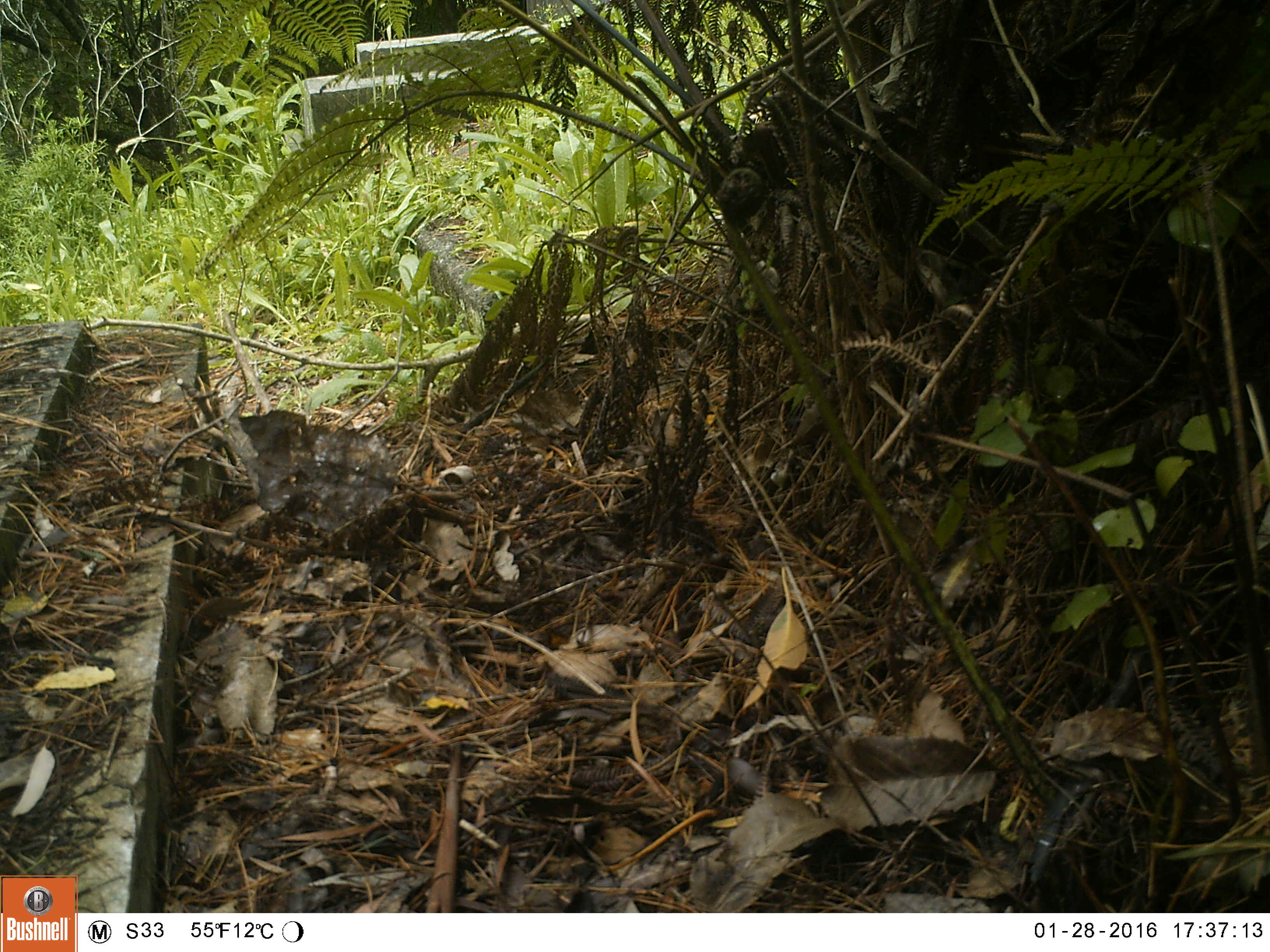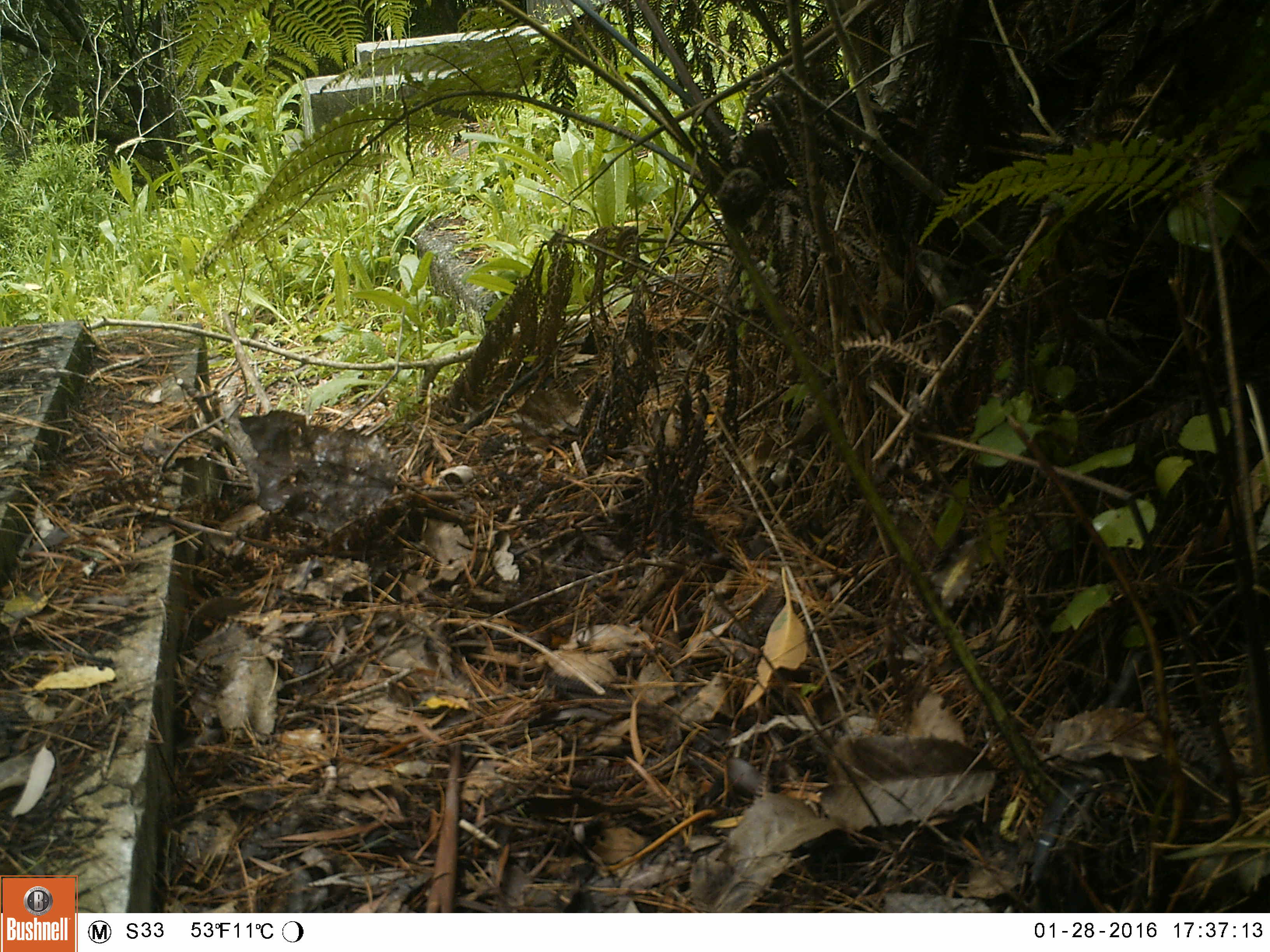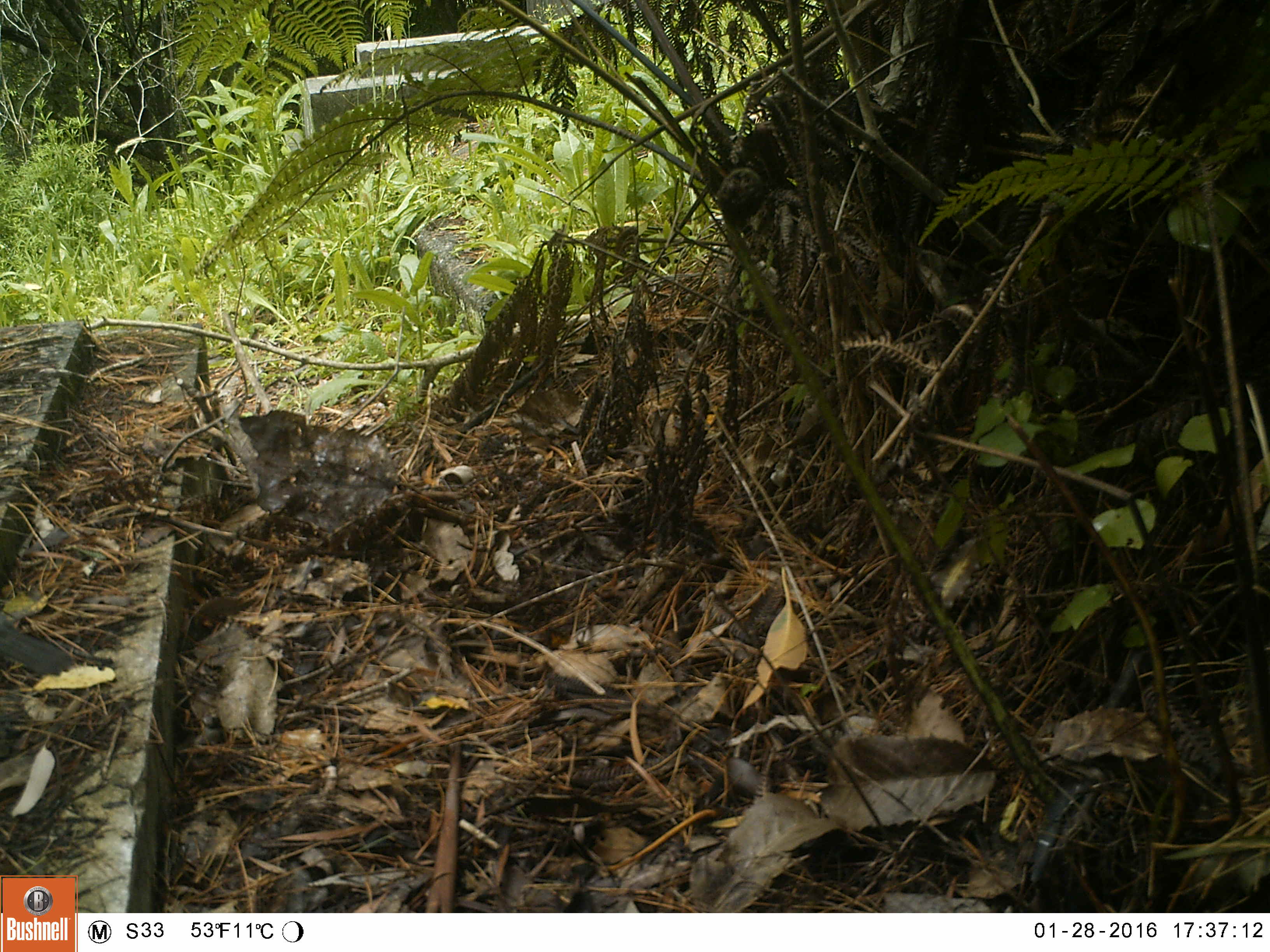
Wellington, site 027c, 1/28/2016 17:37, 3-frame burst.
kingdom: Animalia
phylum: Chordata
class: Aves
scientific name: Aves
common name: bird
Bird (Aves).